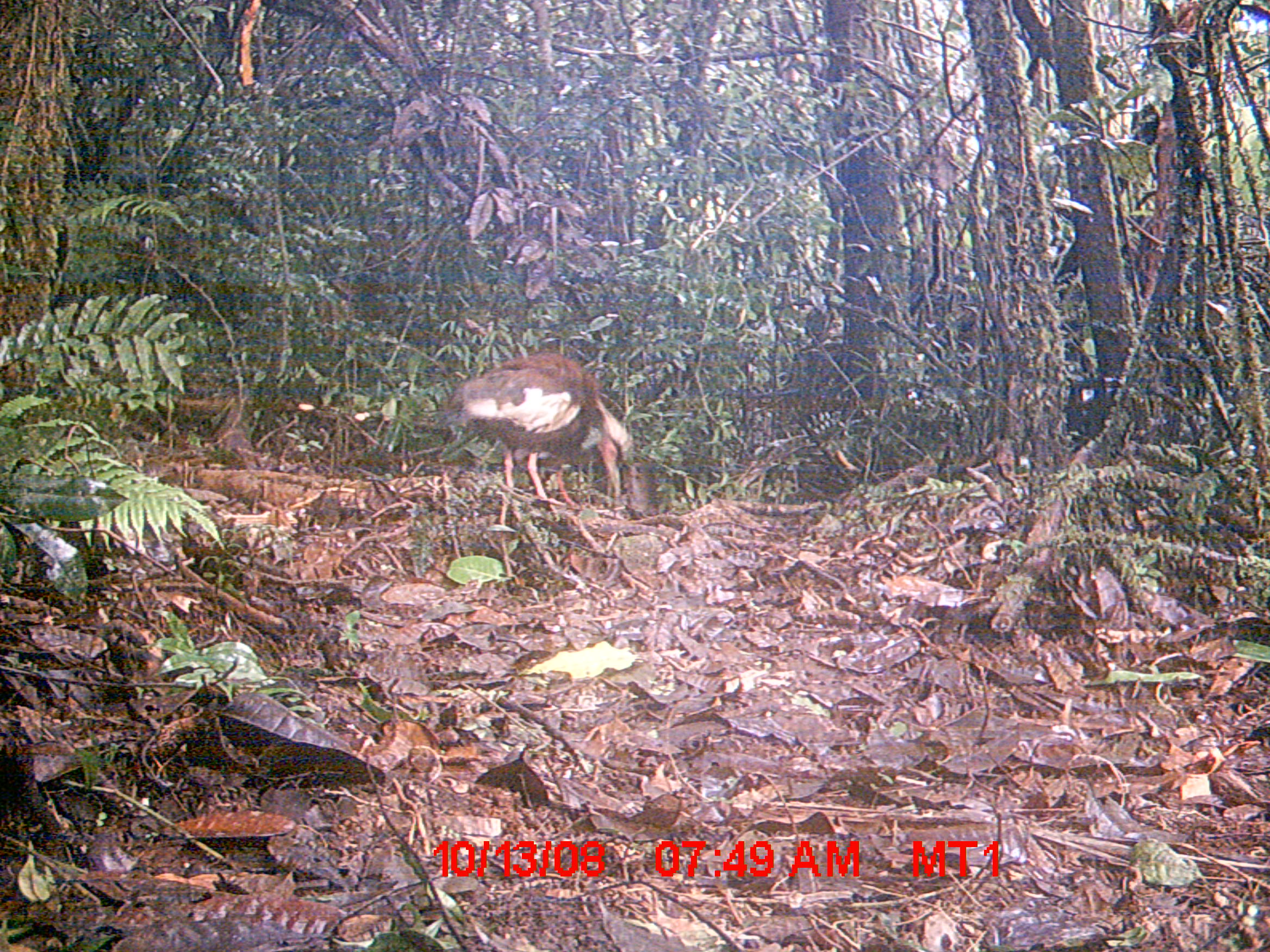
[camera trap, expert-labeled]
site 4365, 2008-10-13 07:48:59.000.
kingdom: Animalia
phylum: Chordata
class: Aves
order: Pelecaniformes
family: Threskiornithidae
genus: Lophotibis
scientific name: Lophotibis cristata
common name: madagascan ibis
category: lophotibis cristataa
Lophotibis cristataa (madagascan ibis) (Lophotibis cristata), count 2.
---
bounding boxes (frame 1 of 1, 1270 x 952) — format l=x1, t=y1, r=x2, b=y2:
lophotibis cristataa: l=431, t=349, r=637, b=505